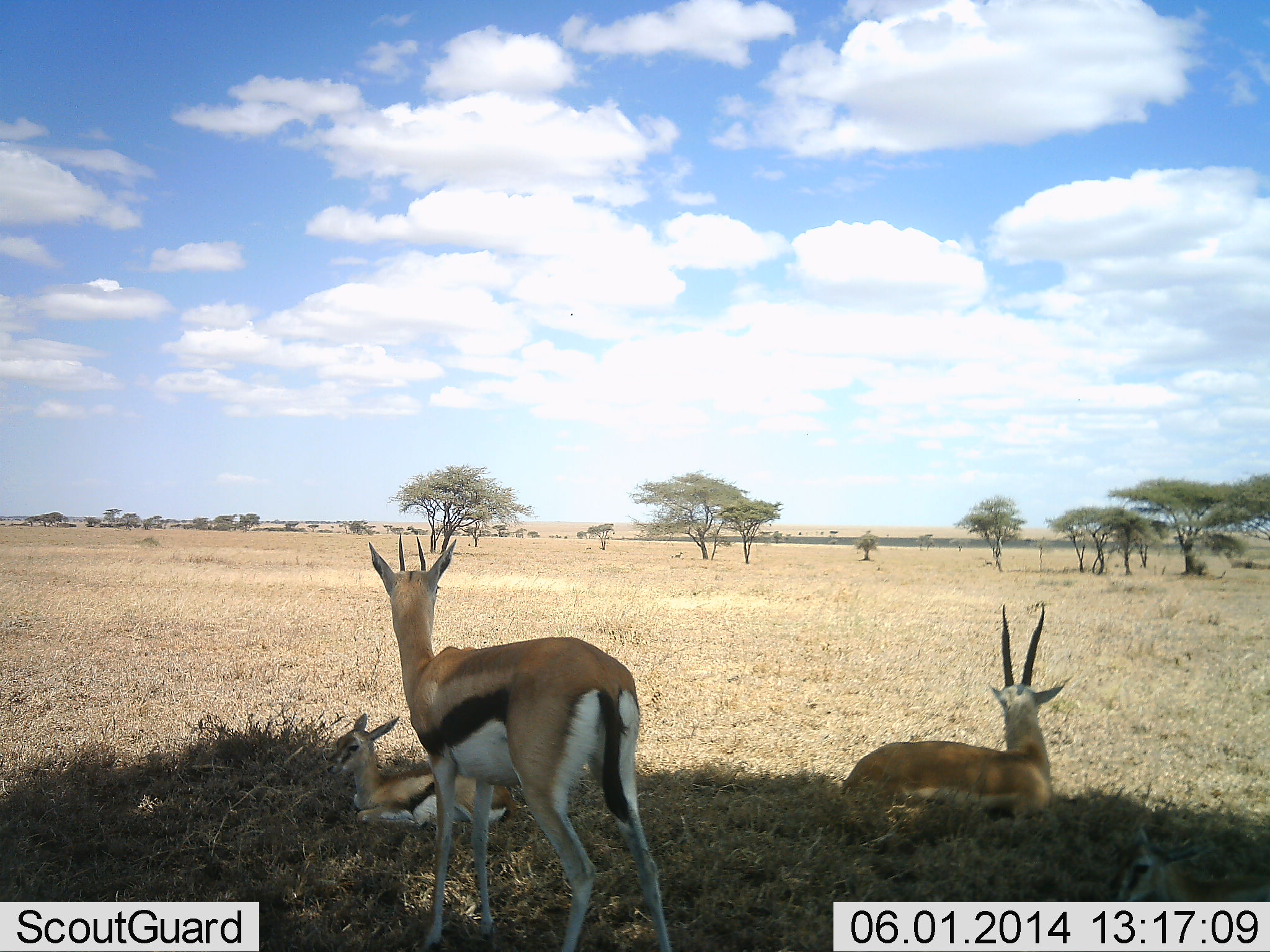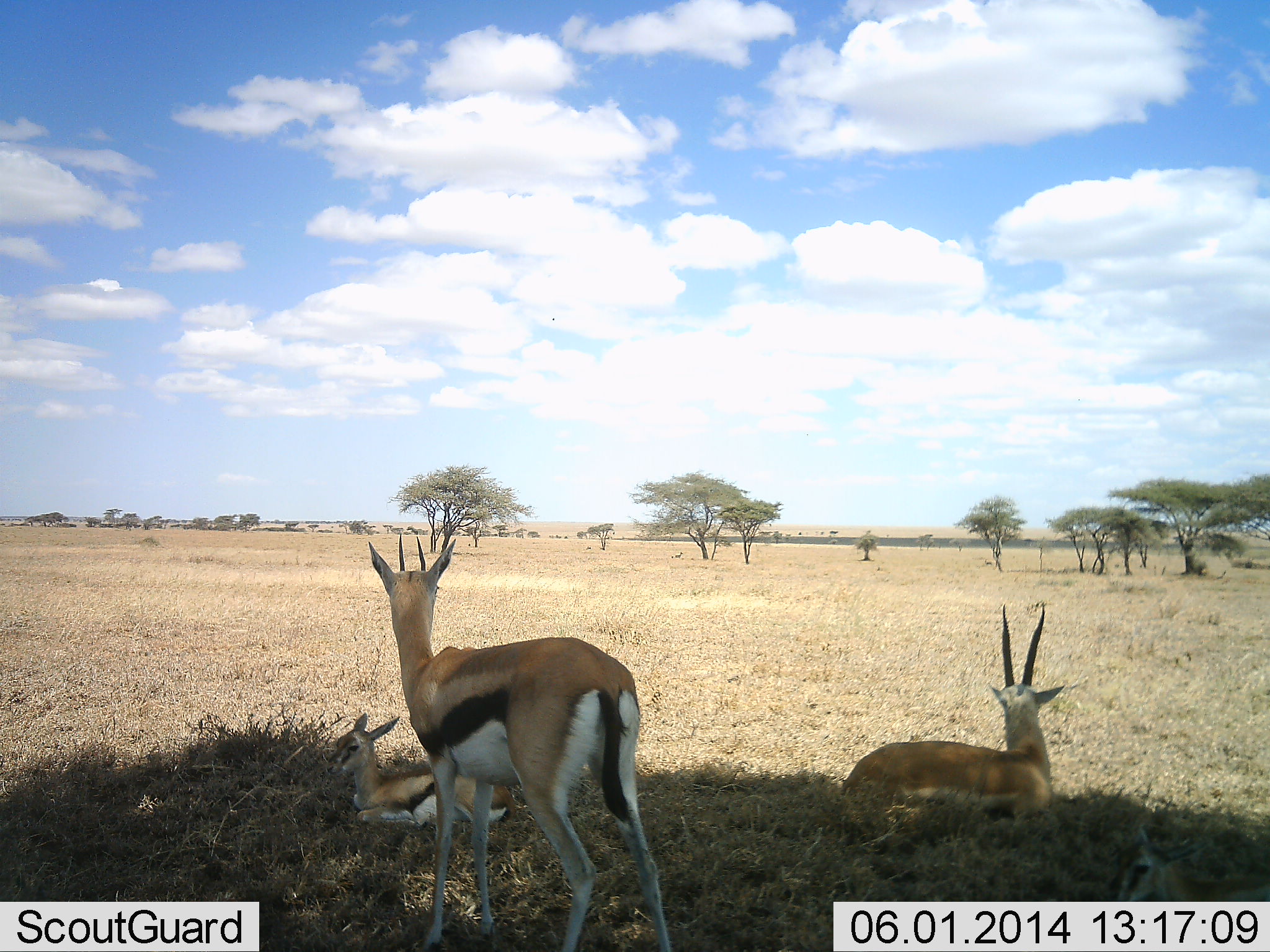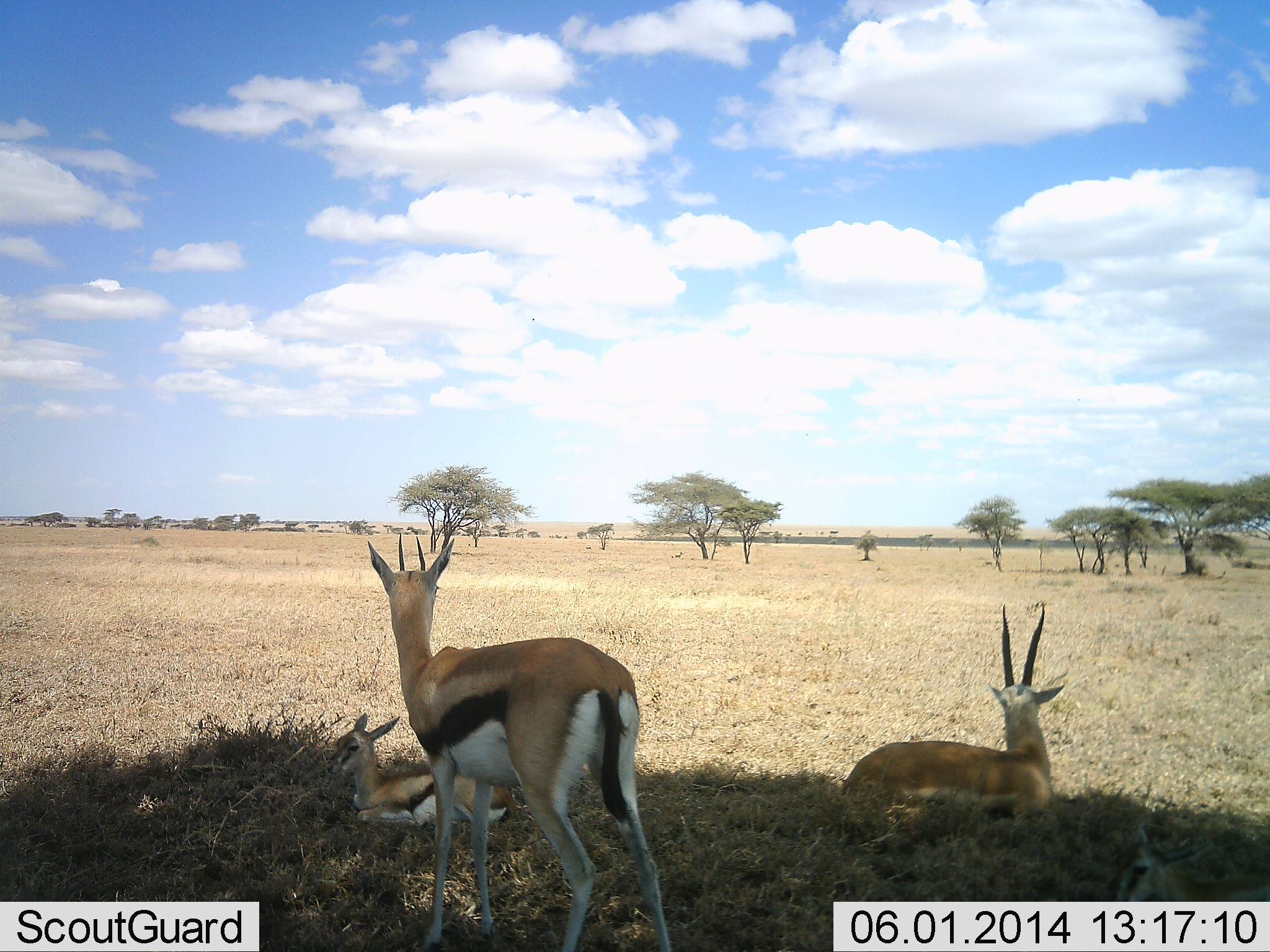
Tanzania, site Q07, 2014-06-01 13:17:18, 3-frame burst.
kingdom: Animalia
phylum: Chordata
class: Mammalia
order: Artiodactyla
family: Bovidae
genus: Eudorcas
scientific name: Eudorcas thomsonii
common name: thomson's gazelle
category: gazellethomsons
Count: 3.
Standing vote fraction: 60%.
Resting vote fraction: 100%.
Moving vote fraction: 0%.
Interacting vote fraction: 10%.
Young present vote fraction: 50%.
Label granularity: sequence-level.